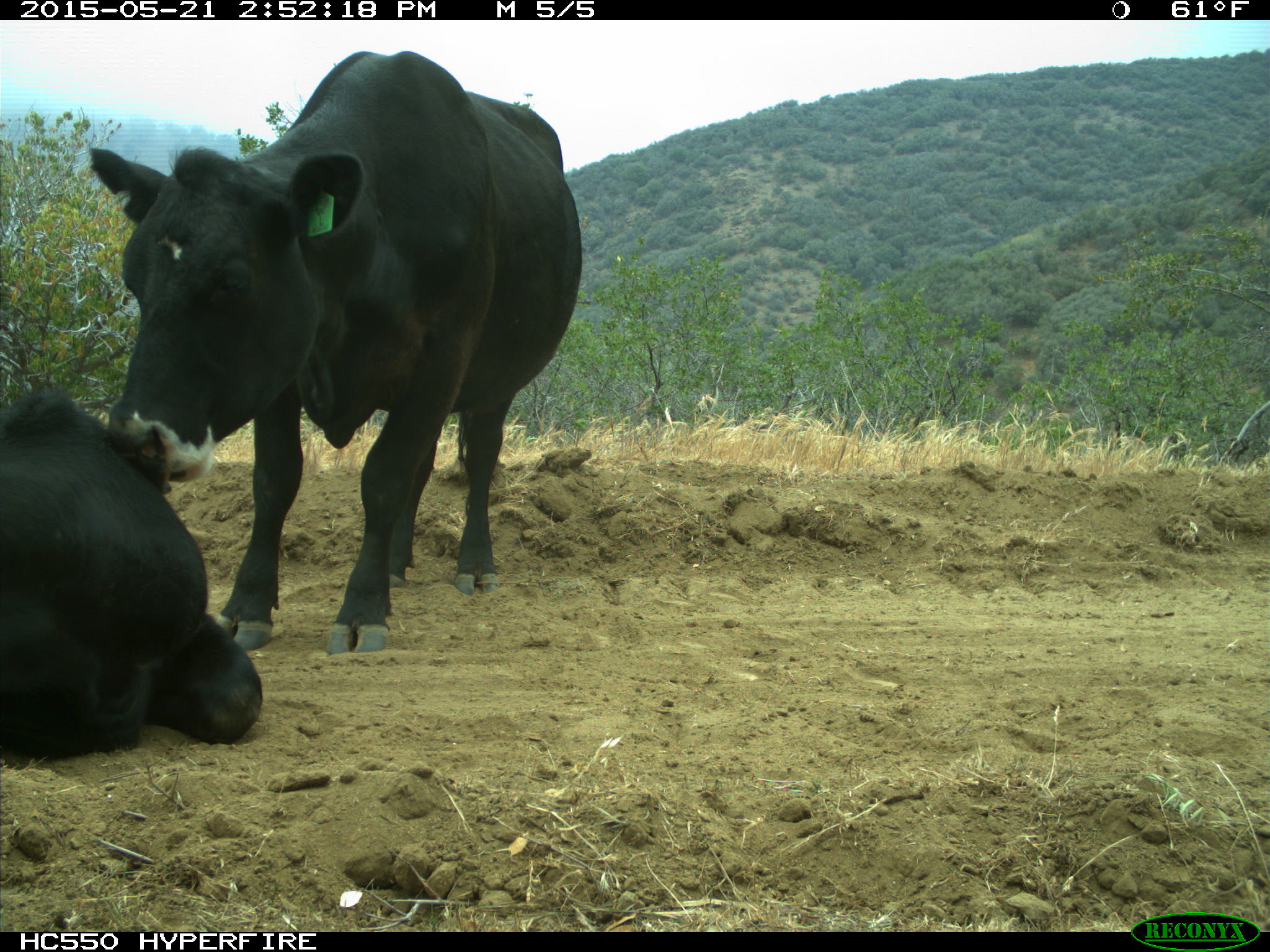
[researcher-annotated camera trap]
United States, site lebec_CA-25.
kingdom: Animalia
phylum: Chordata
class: Mammalia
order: Artiodactyla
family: Bovidae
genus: Bos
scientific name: Bos taurus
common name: domestic cow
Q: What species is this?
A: Bos taurus (domestic cow).